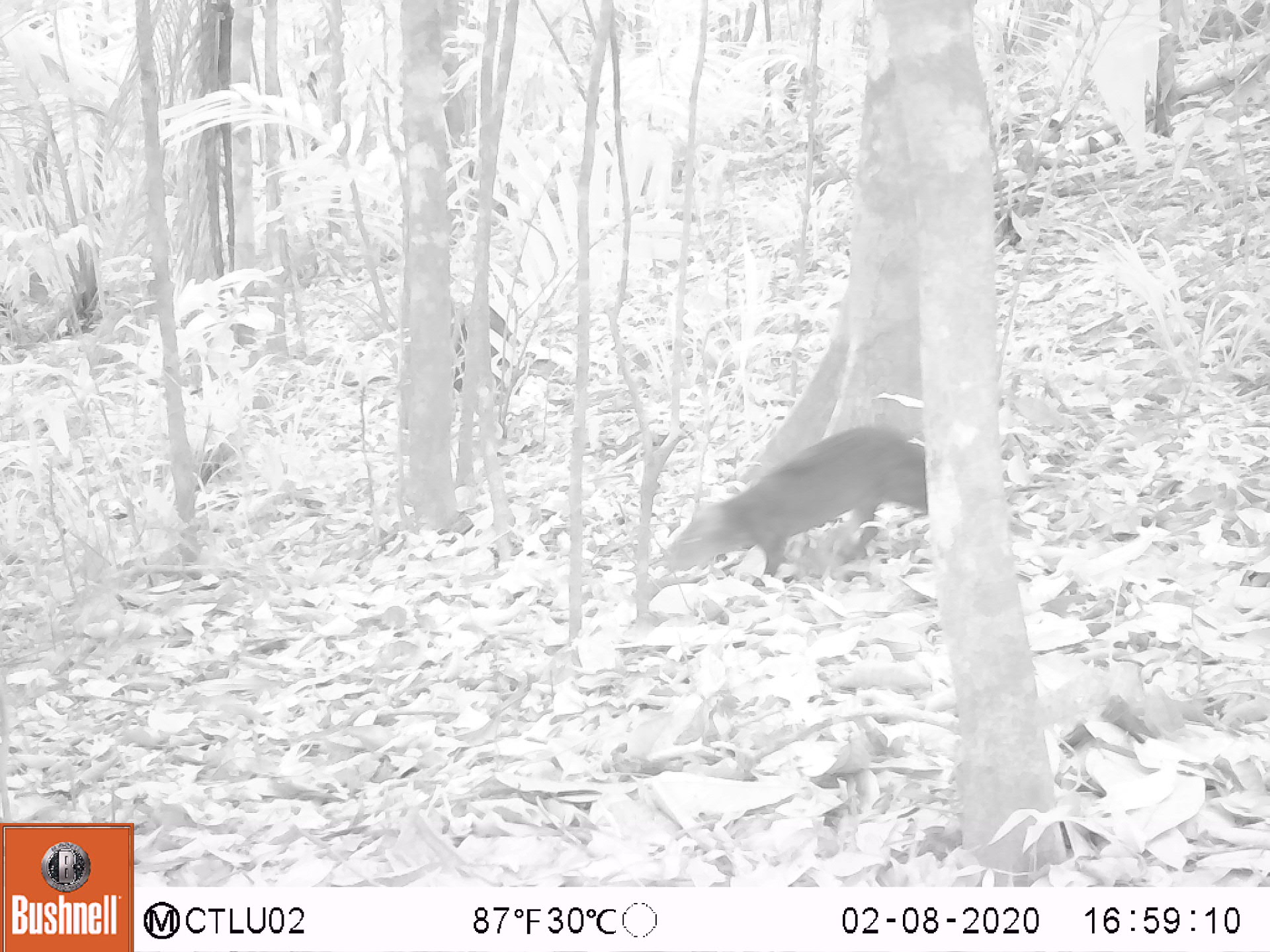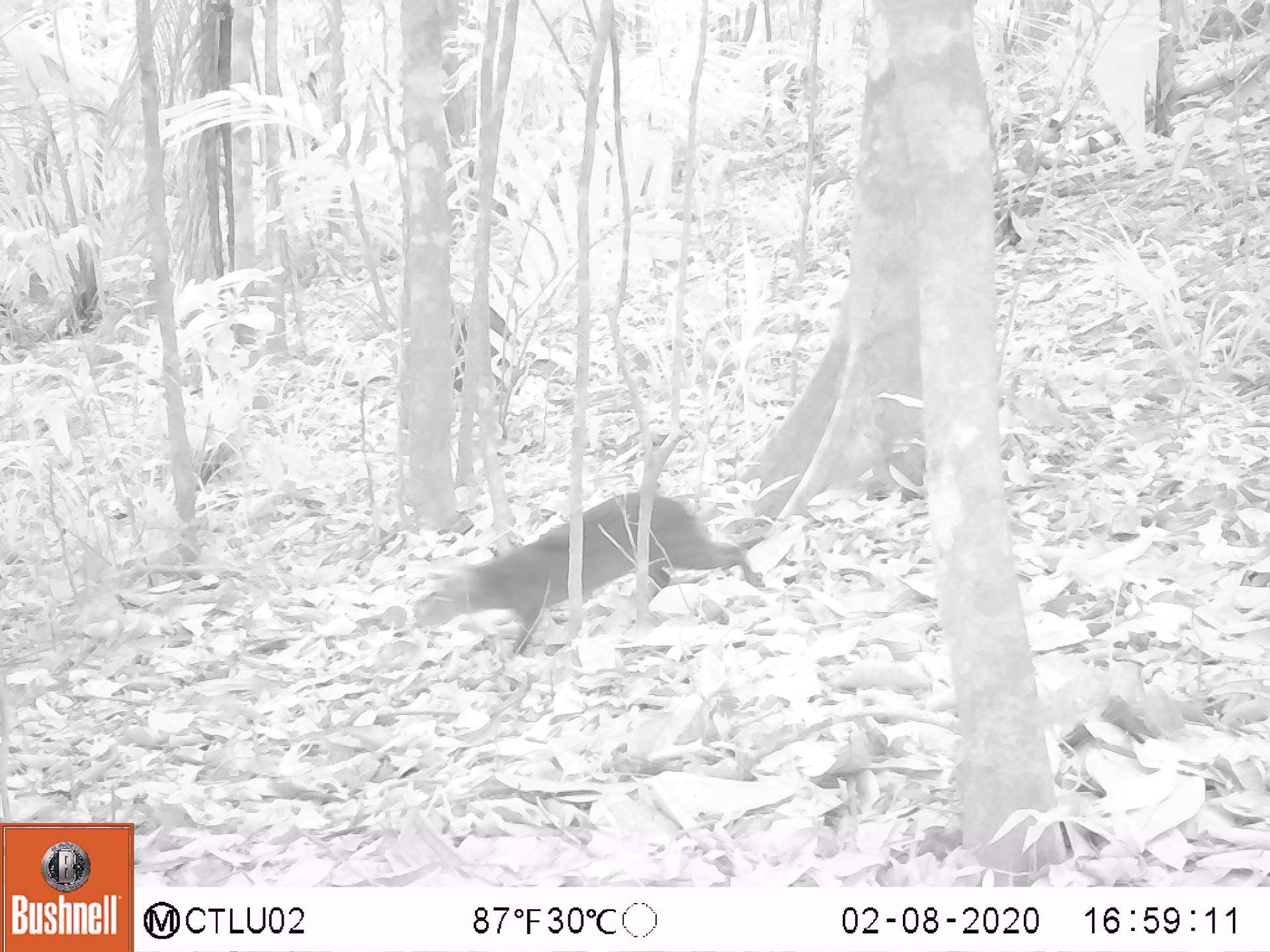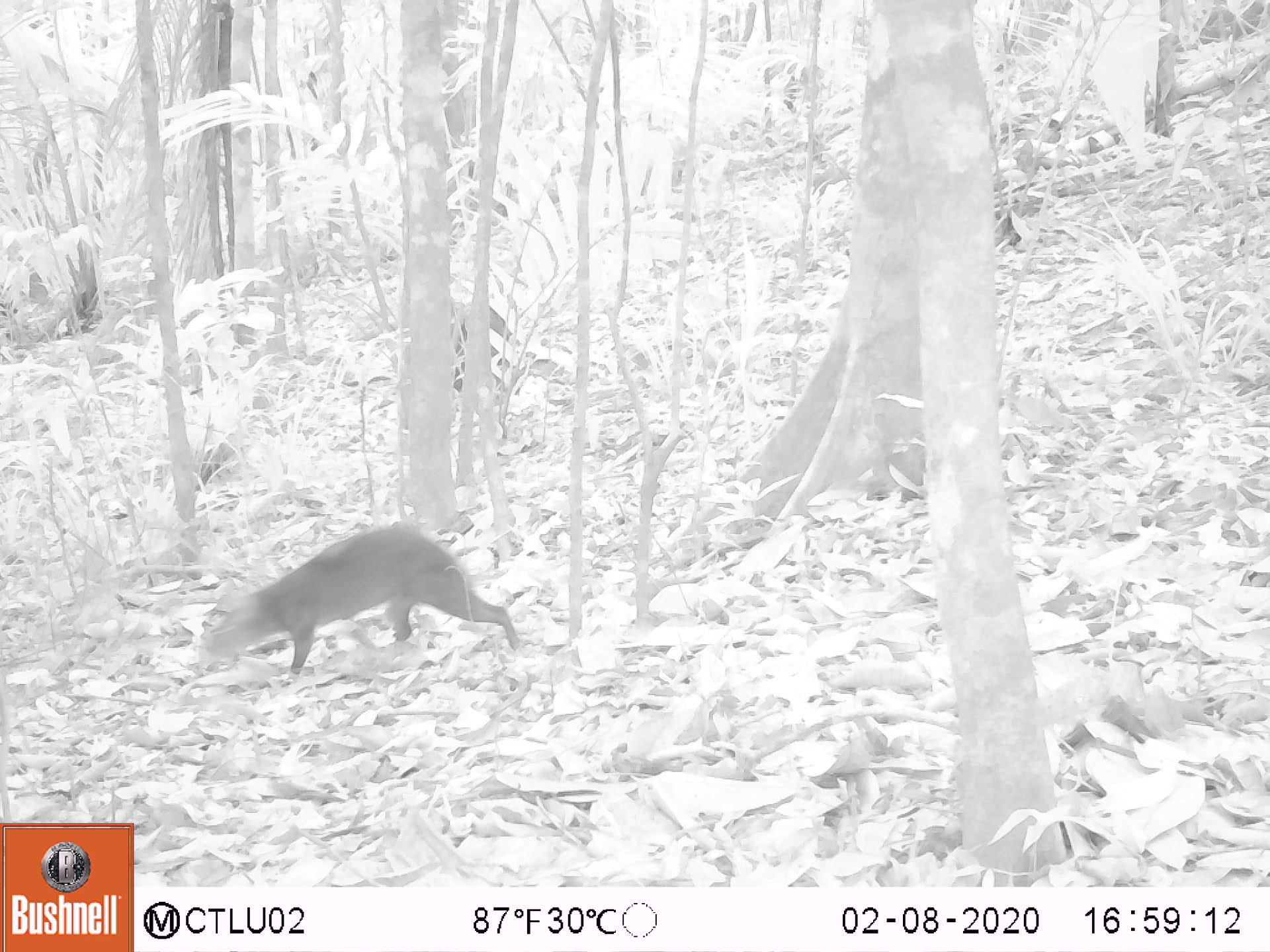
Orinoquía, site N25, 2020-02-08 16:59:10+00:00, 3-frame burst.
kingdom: Animalia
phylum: Chordata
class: Mammalia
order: Rodentia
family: Dasyproctidae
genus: Dasyprocta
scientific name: Dasyprocta fuliginosa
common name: black agouti